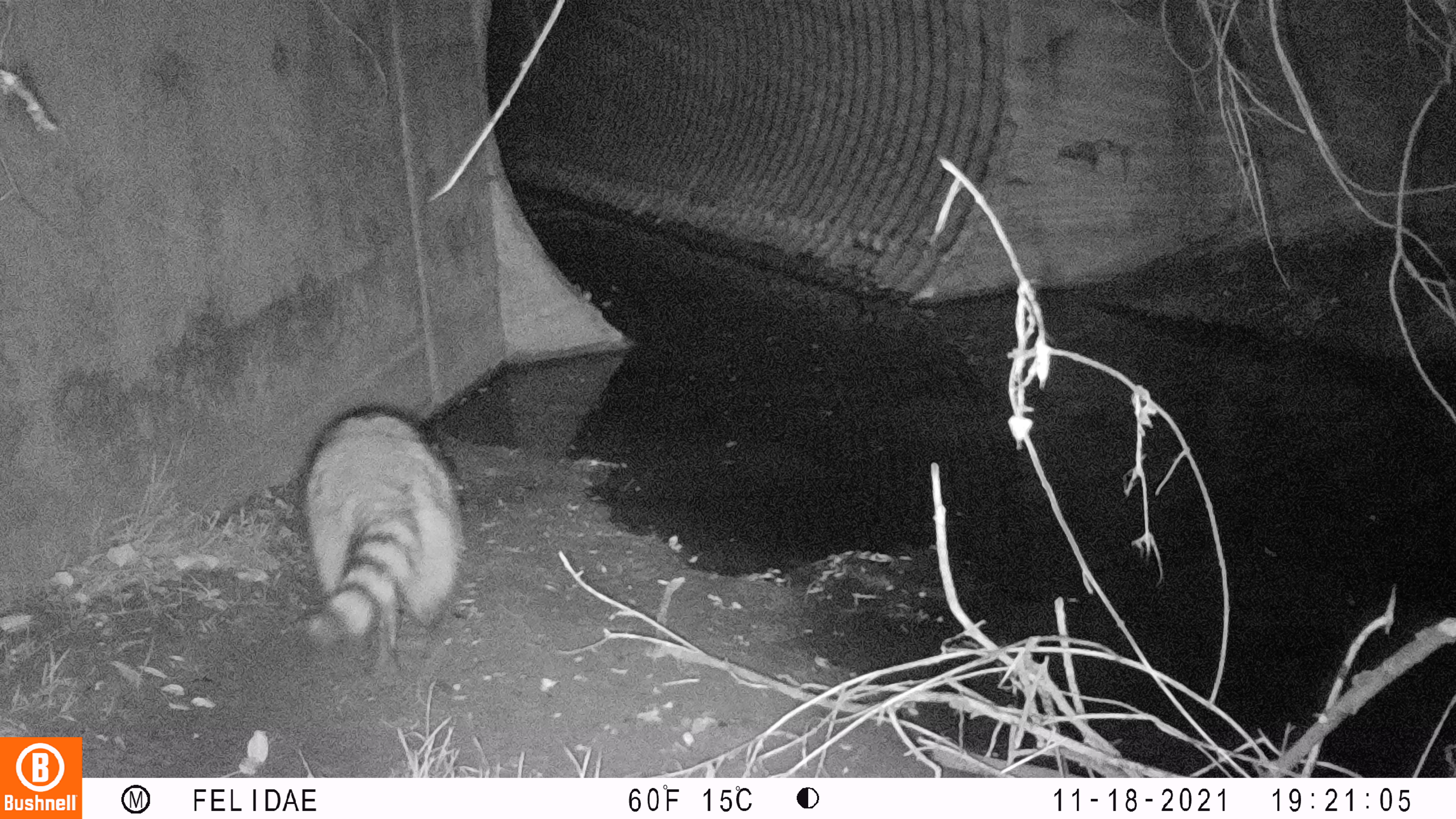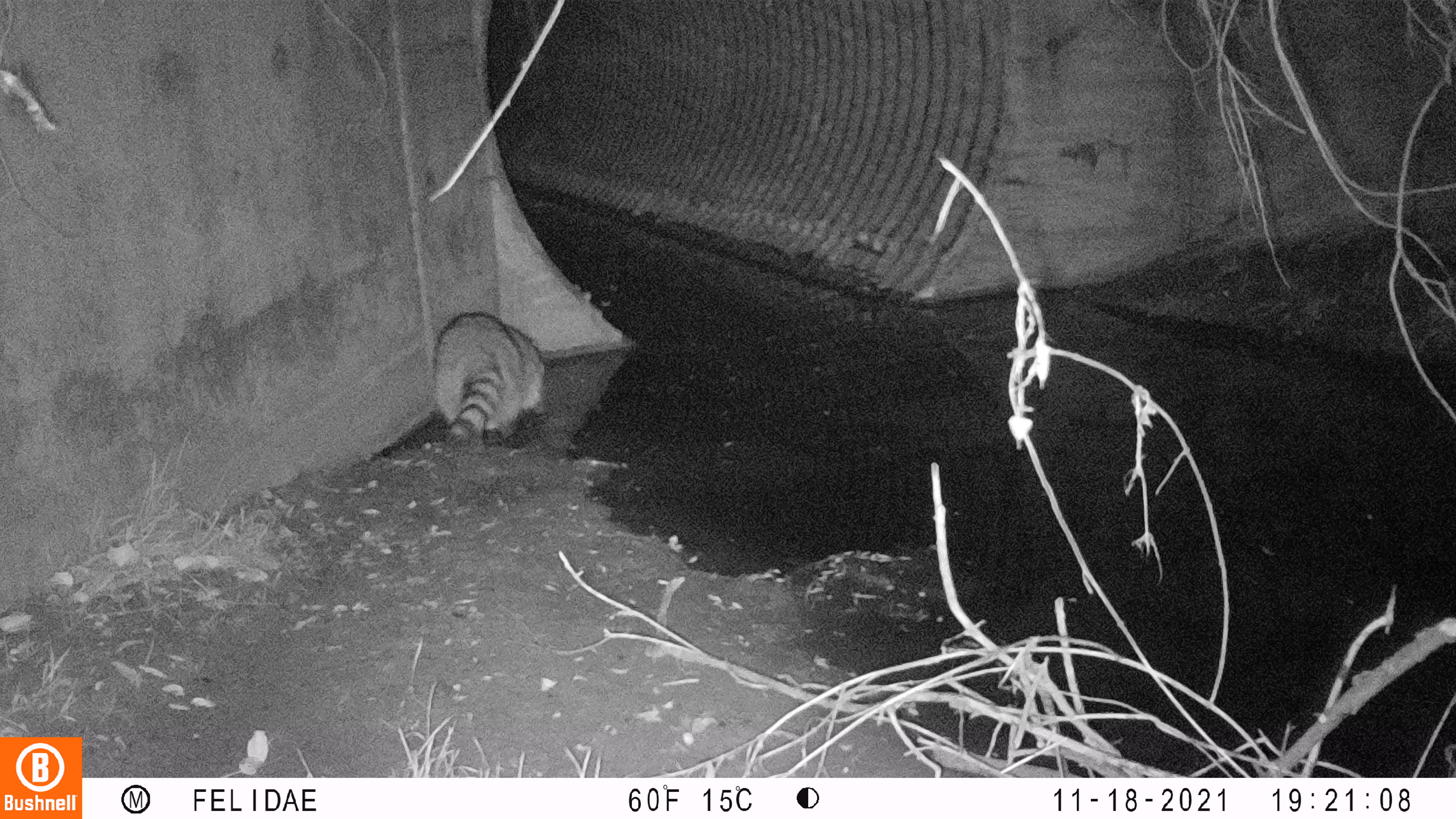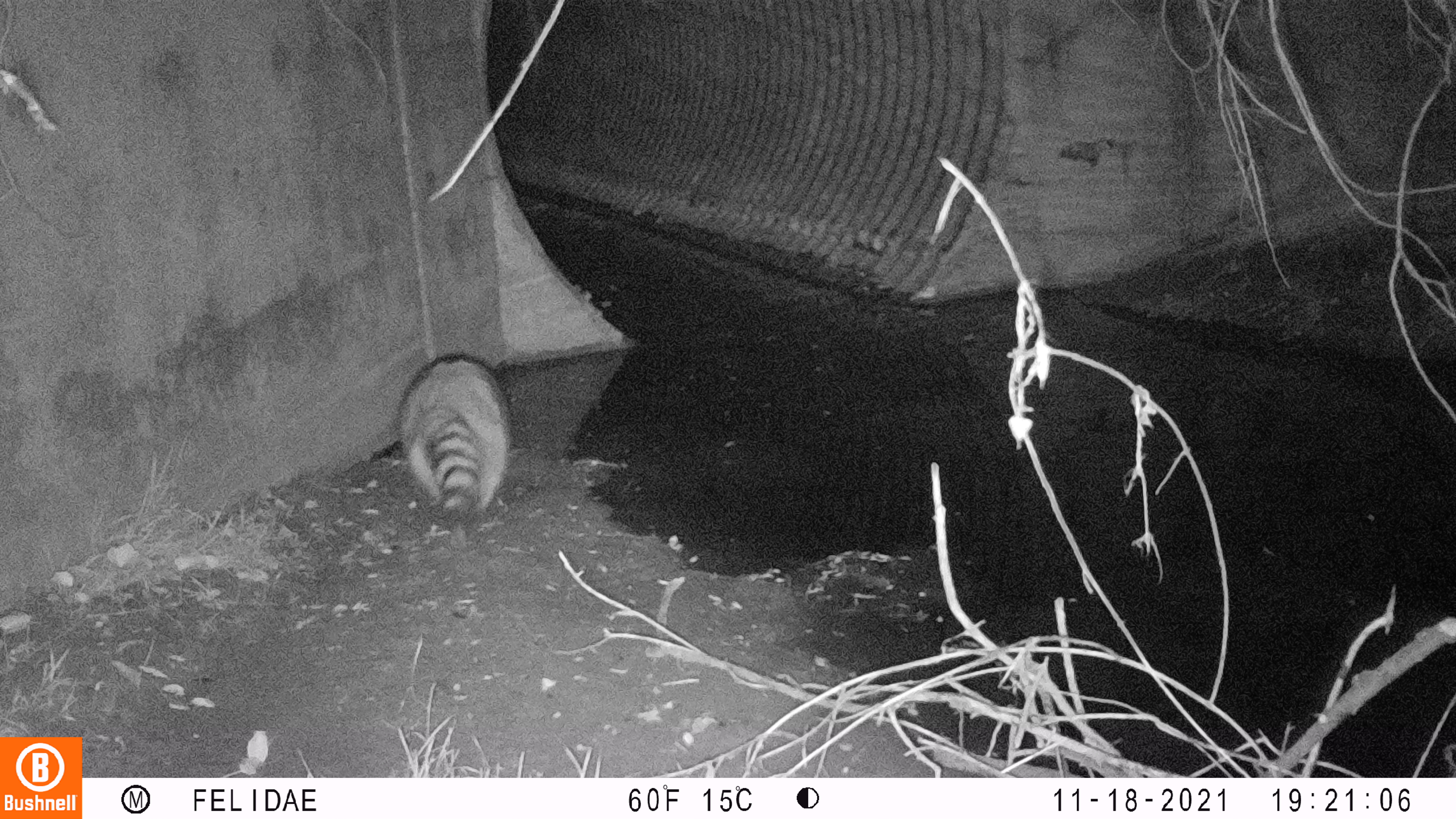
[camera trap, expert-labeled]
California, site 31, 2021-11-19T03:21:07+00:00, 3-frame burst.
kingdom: Animalia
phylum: Chordata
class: Mammalia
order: Carnivora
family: Procyonidae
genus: Procyon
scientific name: Procyon lotor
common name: raccoon